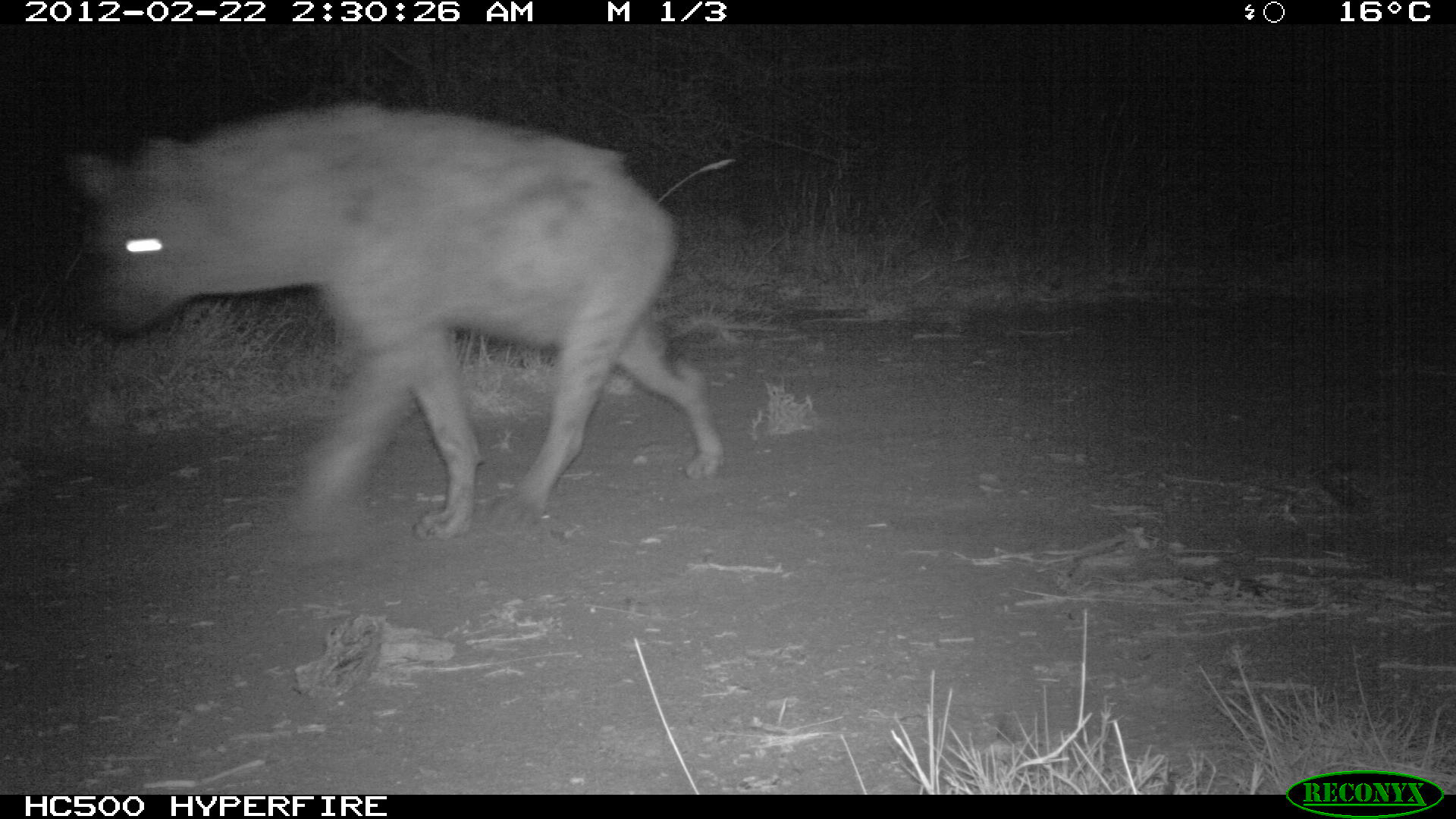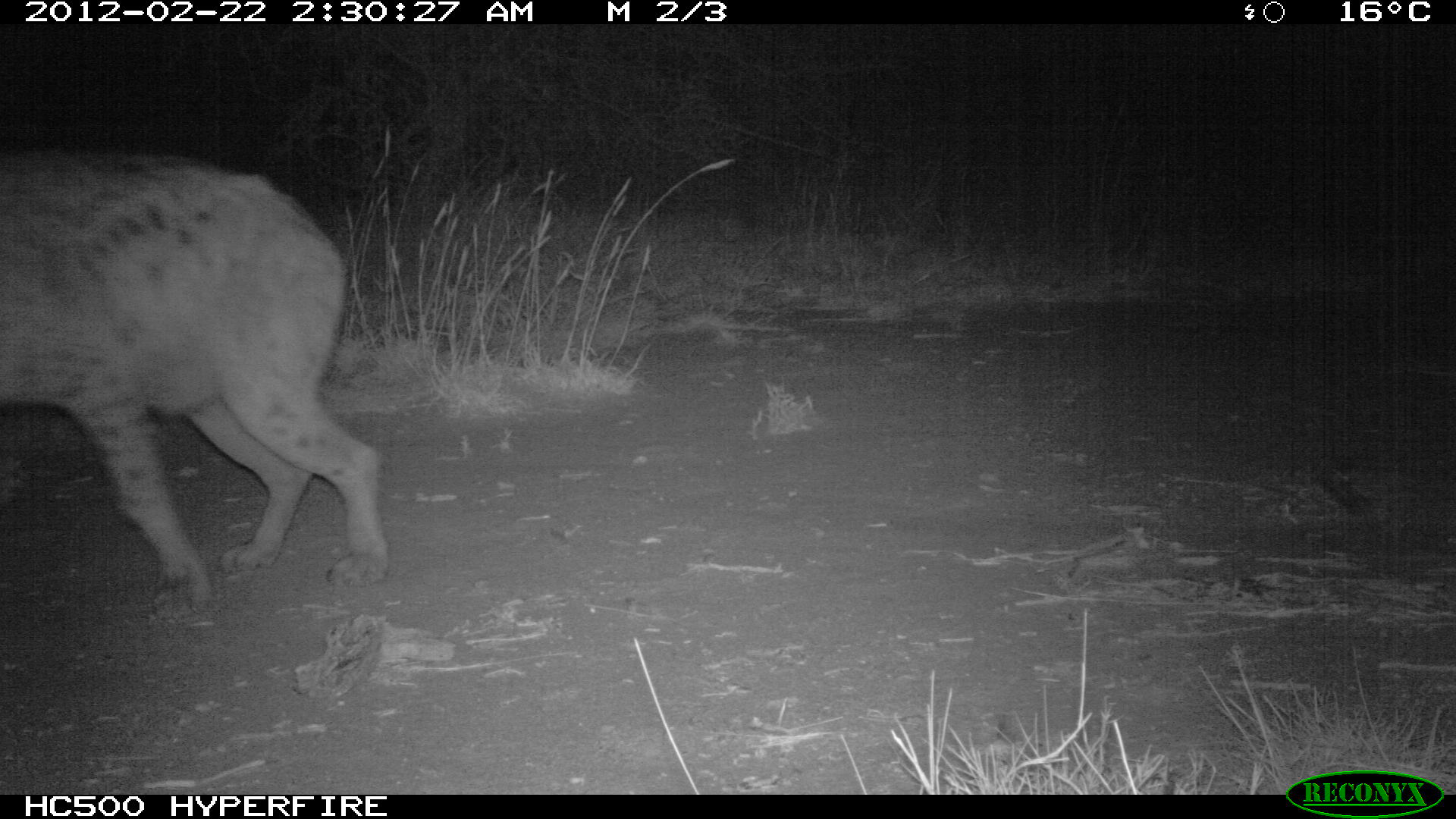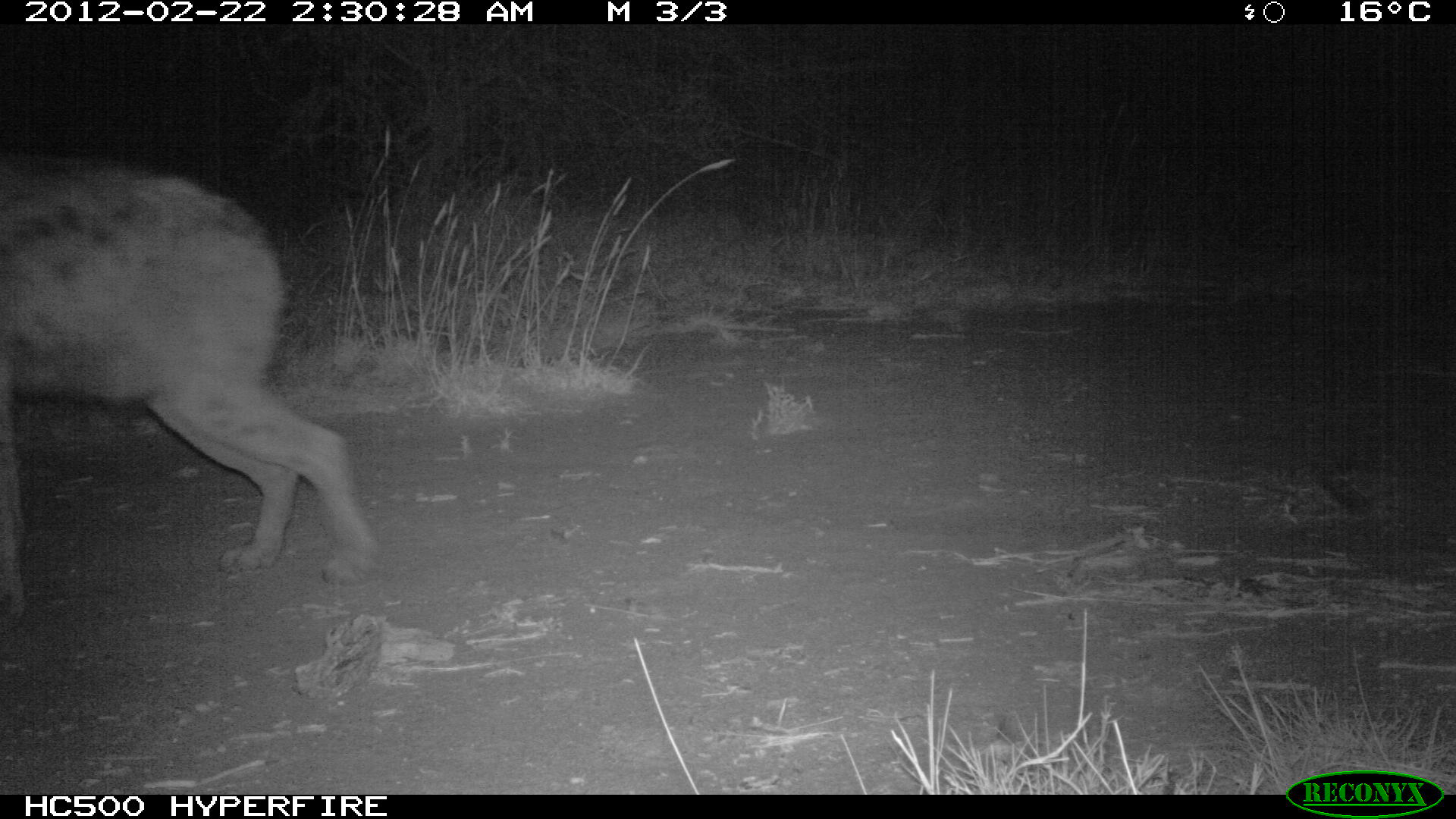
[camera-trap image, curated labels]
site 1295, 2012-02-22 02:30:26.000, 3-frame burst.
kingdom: Animalia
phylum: Chordata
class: Mammalia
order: Carnivora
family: Hyaenidae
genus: Crocuta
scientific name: Crocuta crocuta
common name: spotted hyena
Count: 1.